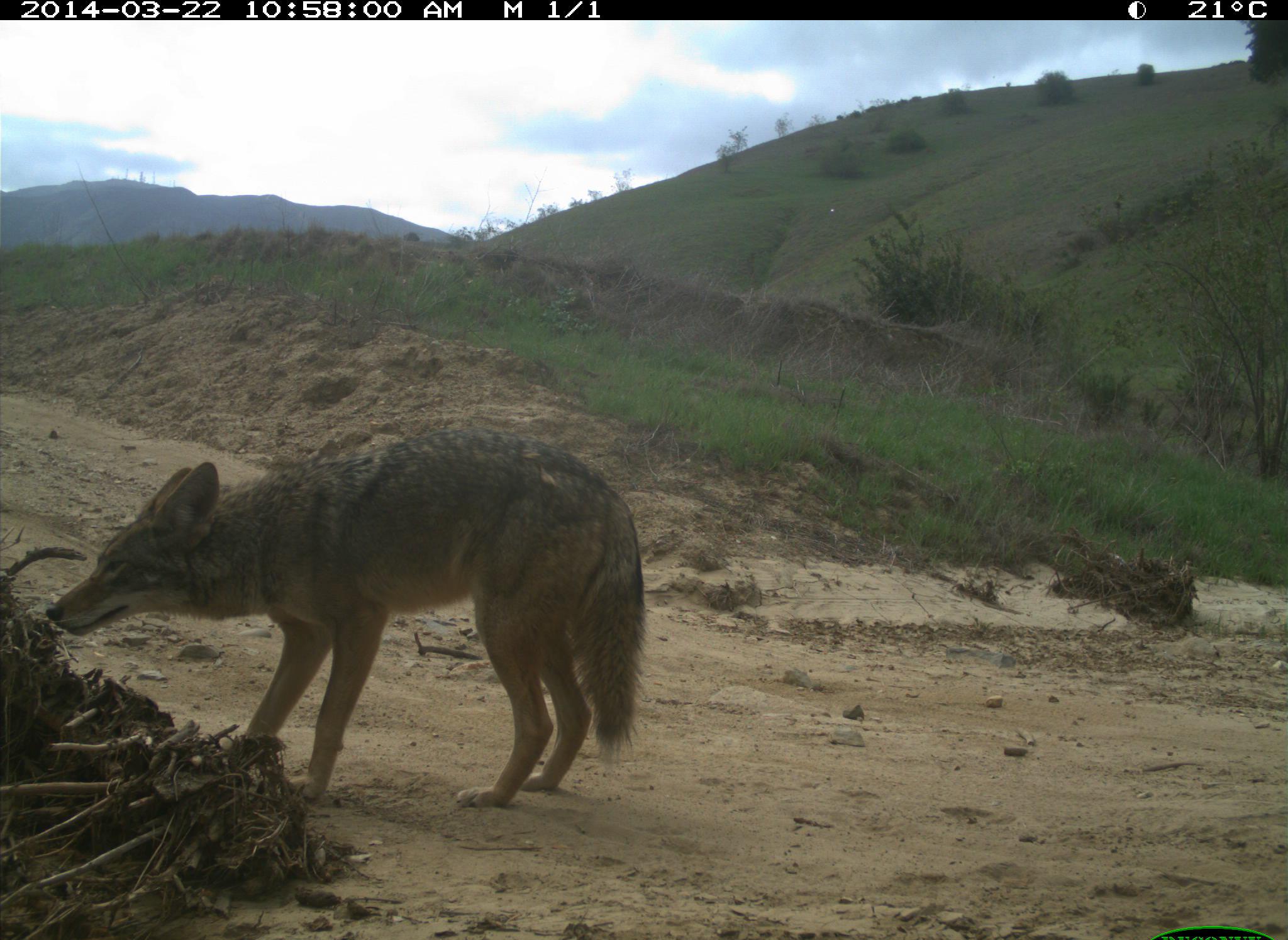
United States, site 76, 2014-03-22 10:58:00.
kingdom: Animalia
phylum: Chordata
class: Mammalia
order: Carnivora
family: Canidae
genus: Canis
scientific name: Canis latrans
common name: coyote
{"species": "coyote (Canis latrans)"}